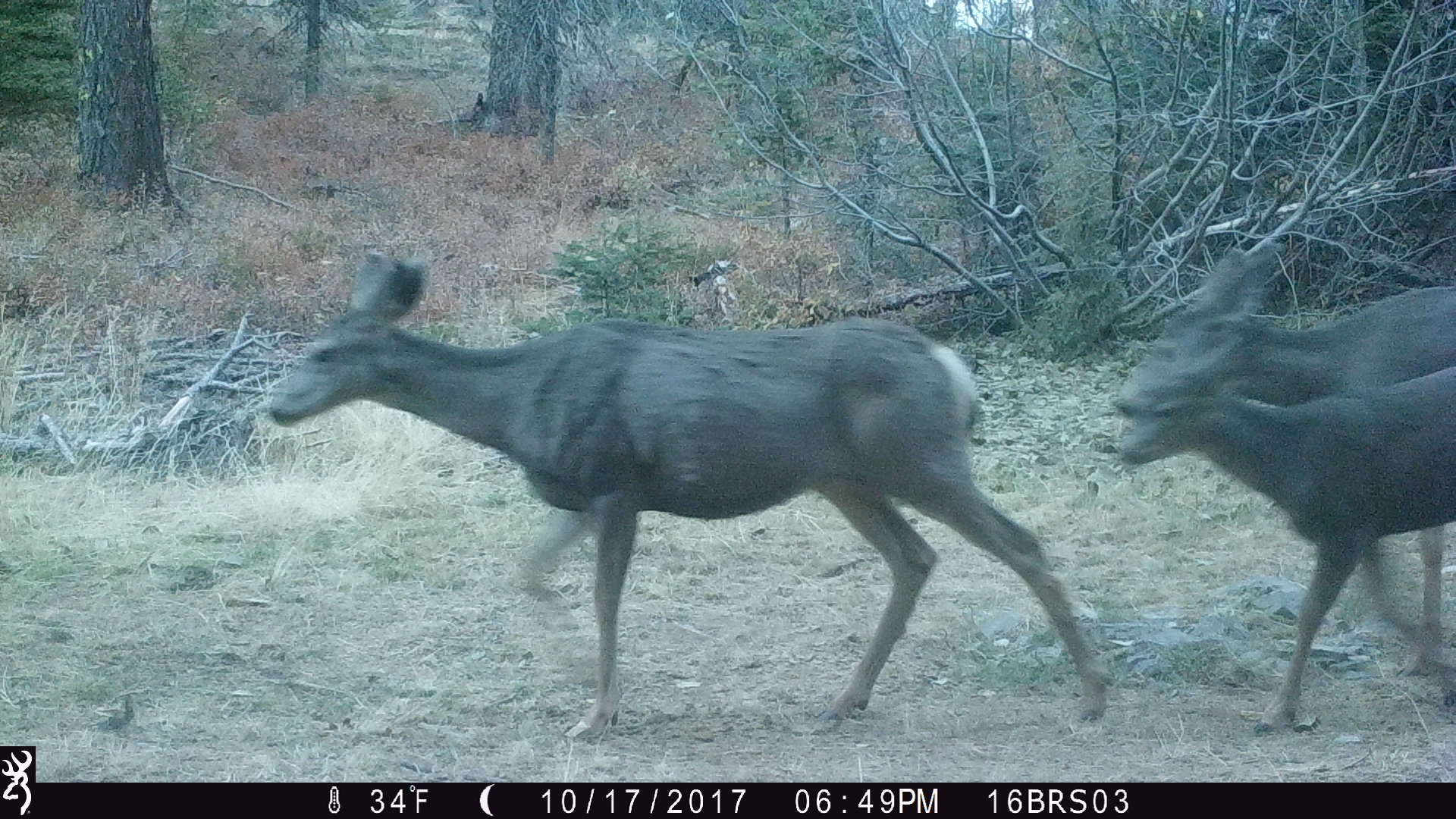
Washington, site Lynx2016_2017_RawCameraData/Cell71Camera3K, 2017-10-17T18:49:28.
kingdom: Animalia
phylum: Chordata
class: Mammalia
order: Artiodactyla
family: Cervidae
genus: Odocoileus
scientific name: Odocoileus hemionus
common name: mule deer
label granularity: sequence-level